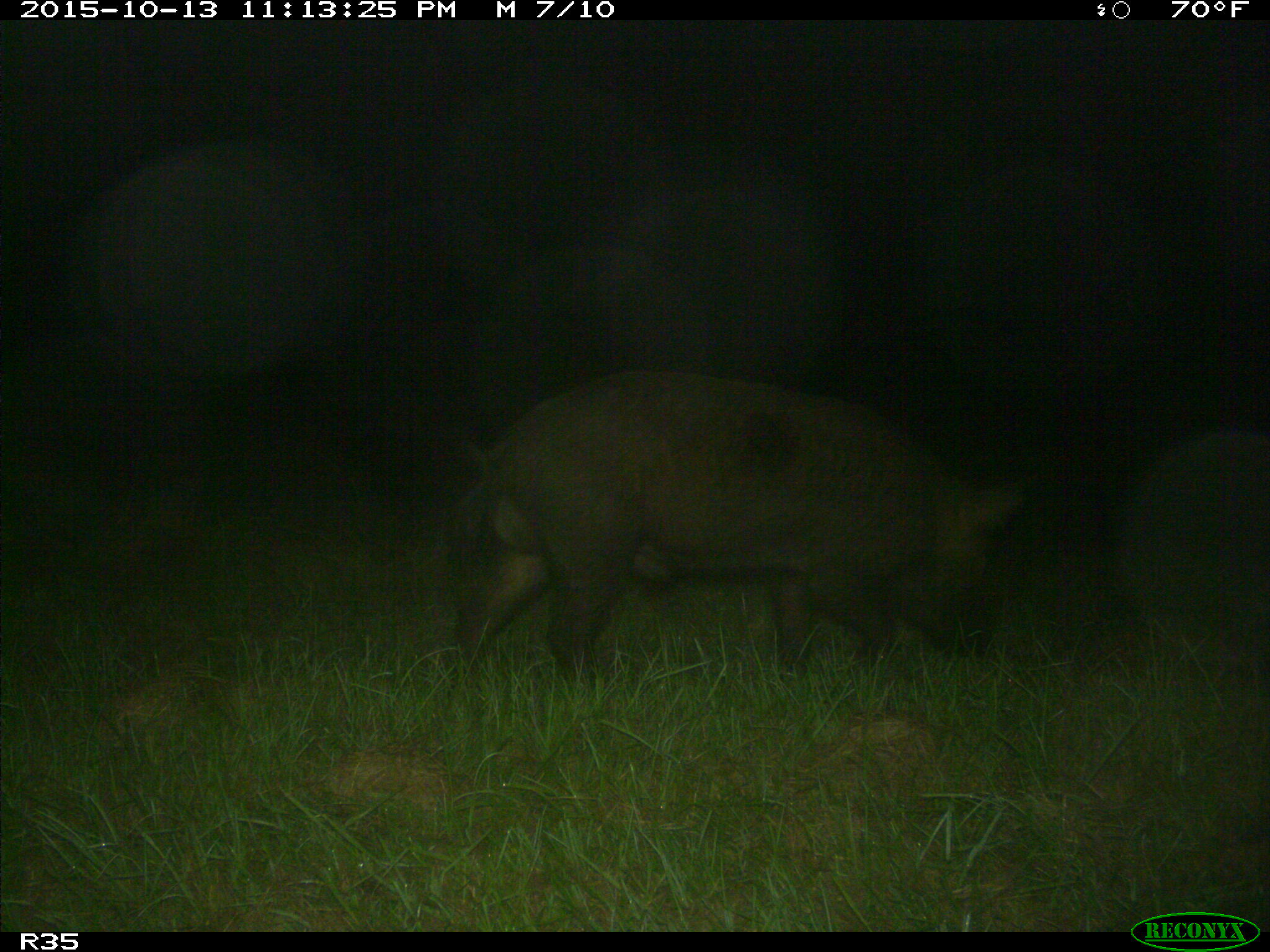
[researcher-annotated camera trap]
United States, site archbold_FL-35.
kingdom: Animalia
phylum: Chordata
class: Mammalia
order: Artiodactyla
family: Suidae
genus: Sus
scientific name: Sus scrofa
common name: wild boar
Sus scrofa (wild boar).